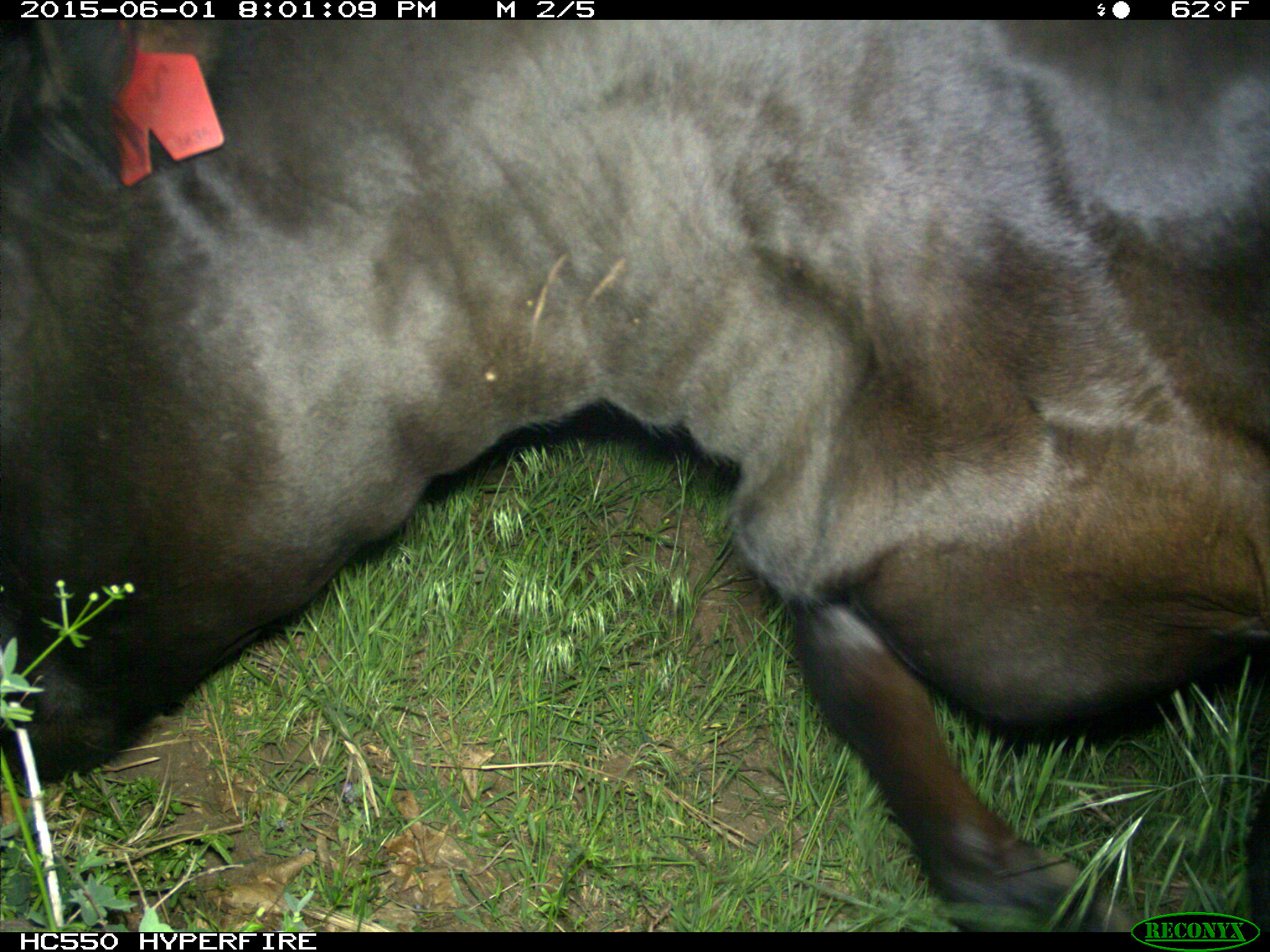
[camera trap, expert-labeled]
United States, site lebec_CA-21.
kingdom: Animalia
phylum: Chordata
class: Mammalia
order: Artiodactyla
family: Bovidae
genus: Bos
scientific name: Bos taurus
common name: domestic cow